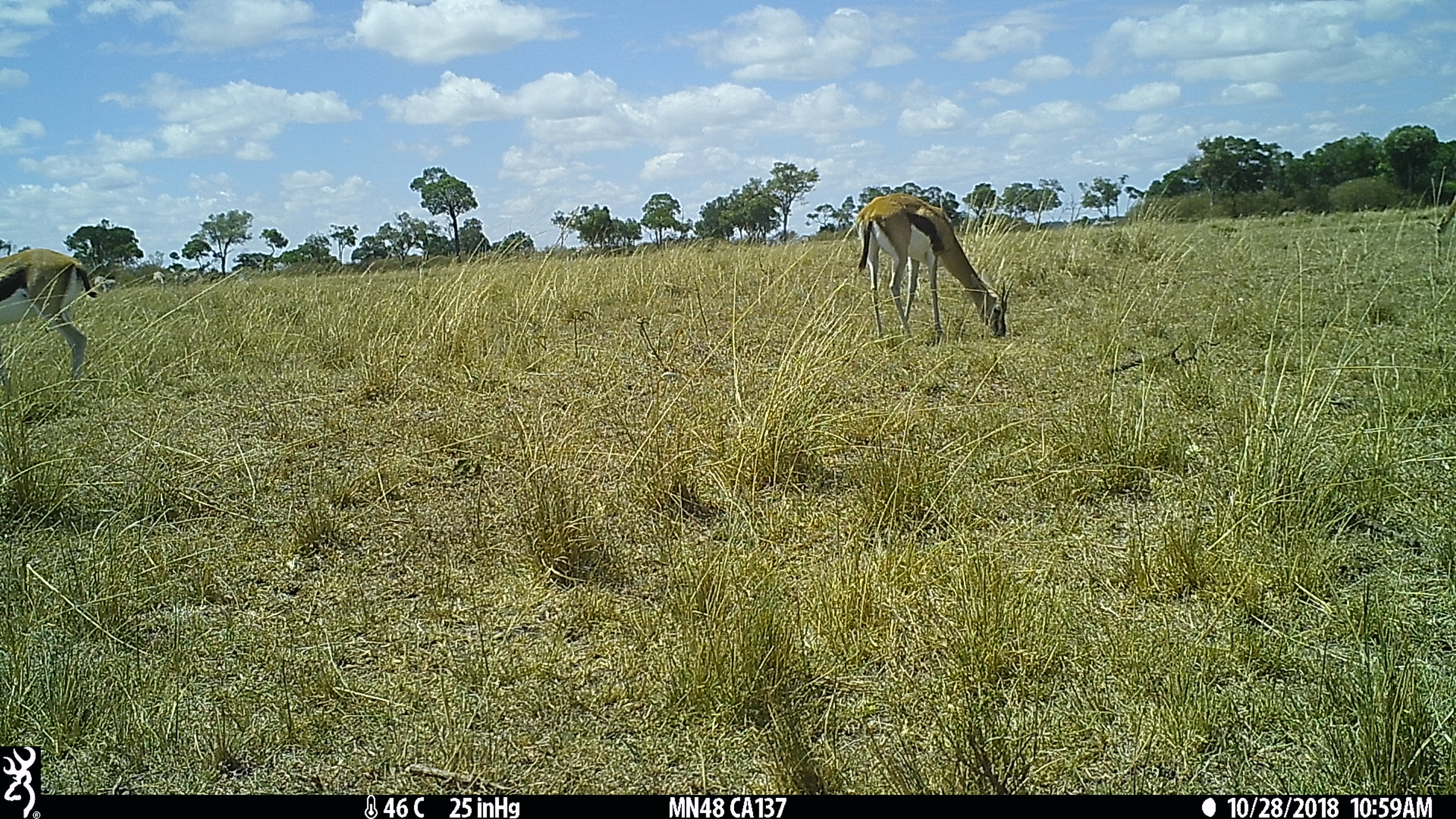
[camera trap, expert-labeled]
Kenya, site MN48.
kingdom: Animalia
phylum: Chordata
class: Mammalia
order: Artiodactyla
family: Bovidae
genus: Eudorcas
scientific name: Eudorcas thomsonii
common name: thomon's gazelle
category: gazelle thomsons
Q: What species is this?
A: Gazelle thomsons (thomon's gazelle) (Eudorcas thomsonii).